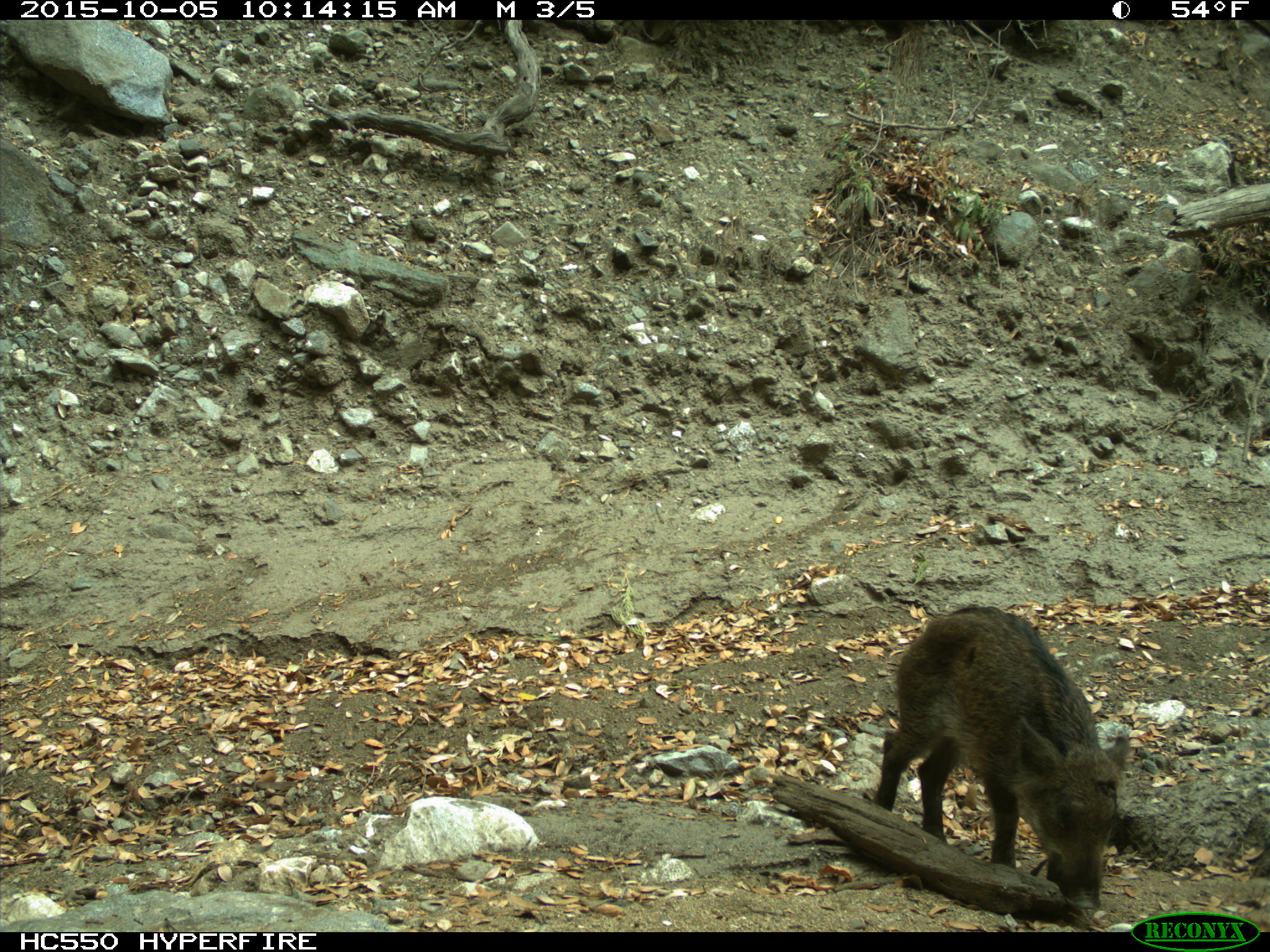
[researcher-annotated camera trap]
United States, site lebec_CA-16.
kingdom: Animalia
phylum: Chordata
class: Mammalia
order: Artiodactyla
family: Suidae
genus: Sus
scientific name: Sus scrofa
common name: wild boar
Sus scrofa (wild boar).